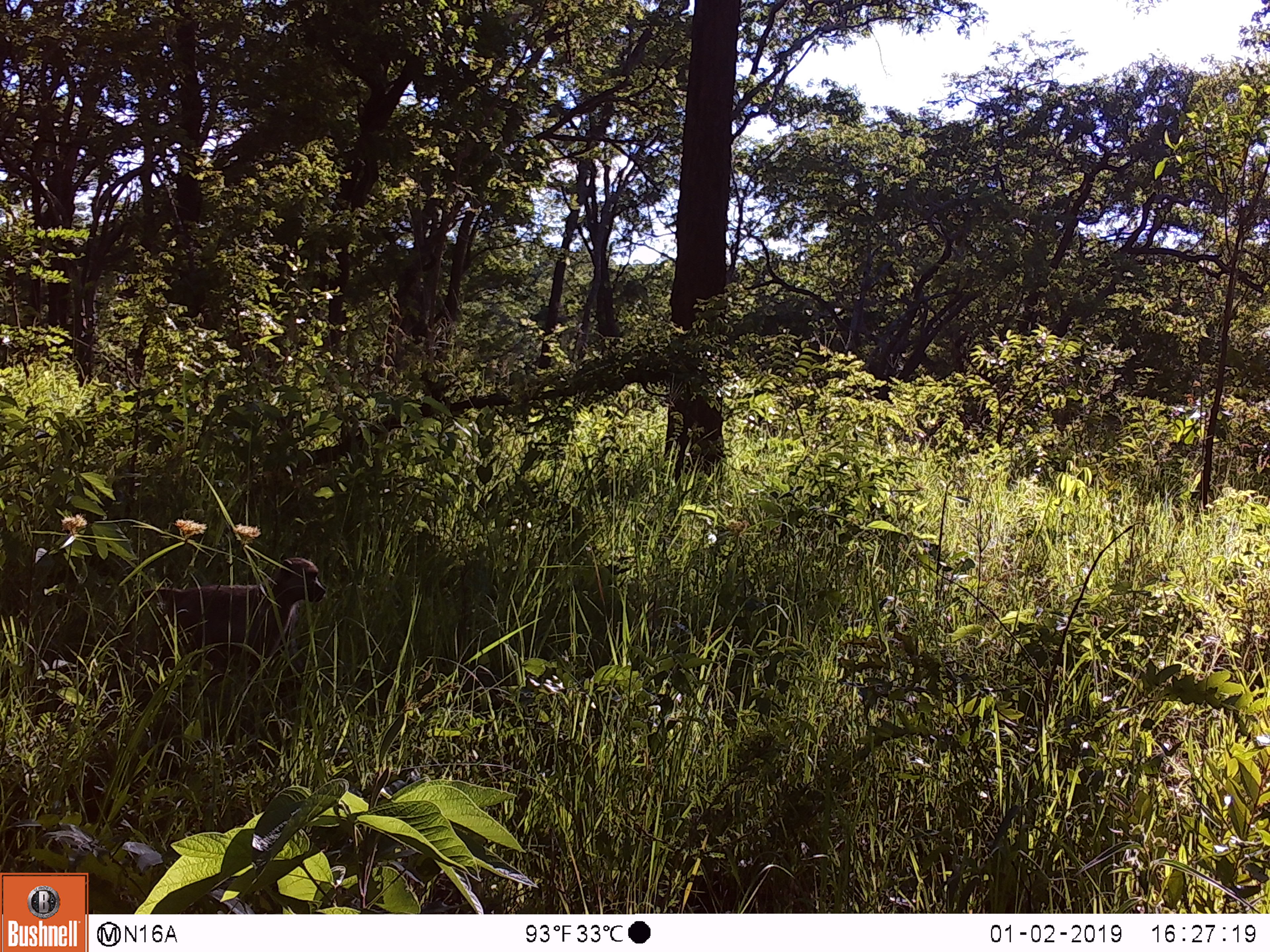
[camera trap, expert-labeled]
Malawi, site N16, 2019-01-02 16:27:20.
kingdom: Animalia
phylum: Chordata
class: Mammalia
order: Primates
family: Cercopithecidae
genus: Papio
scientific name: Papio cynocephalus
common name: yellow baboon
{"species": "yellow baboon (Papio cynocephalus)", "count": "1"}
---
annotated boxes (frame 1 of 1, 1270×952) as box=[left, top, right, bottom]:
yellow baboon: box=[111, 549, 335, 709]